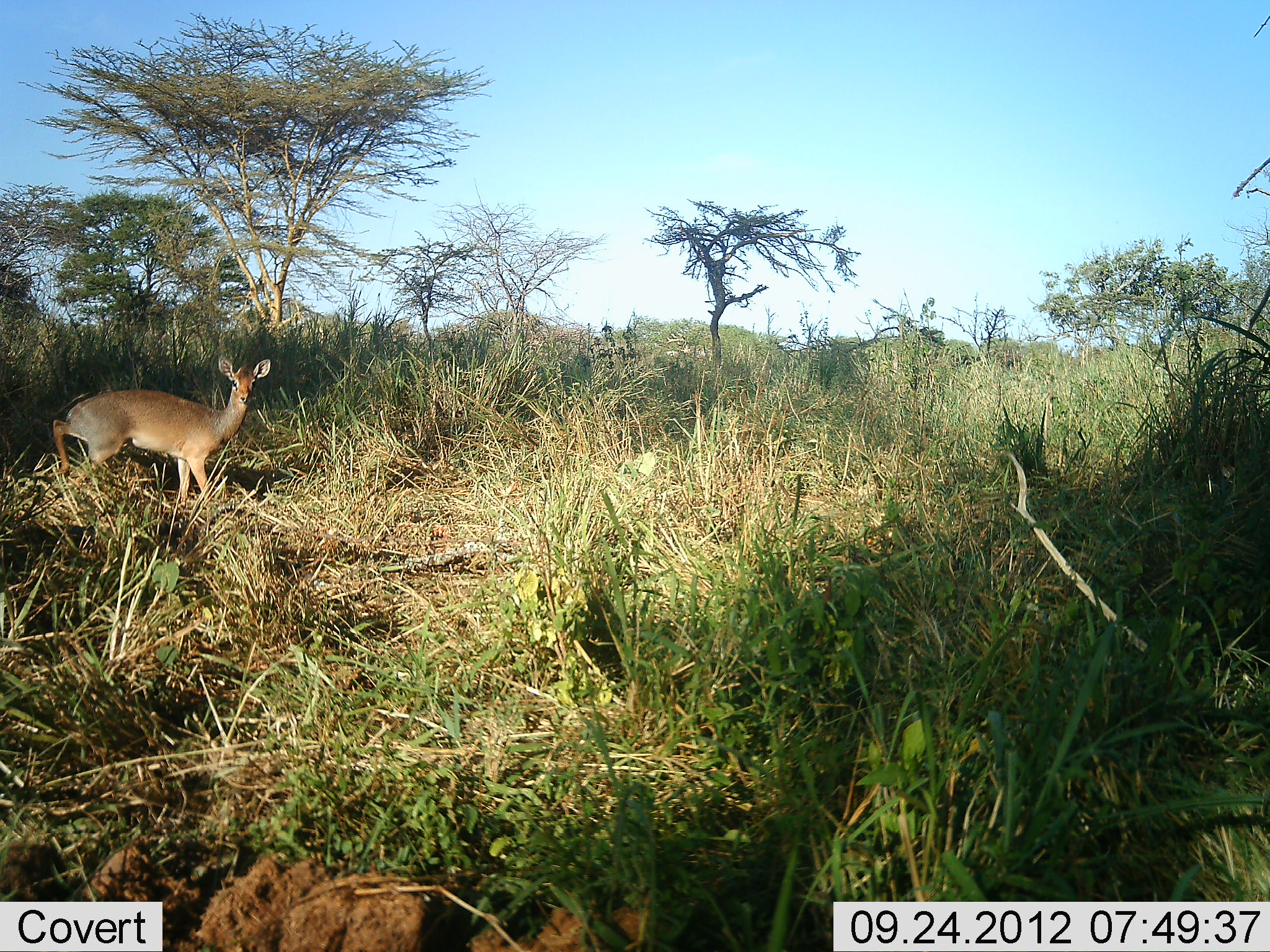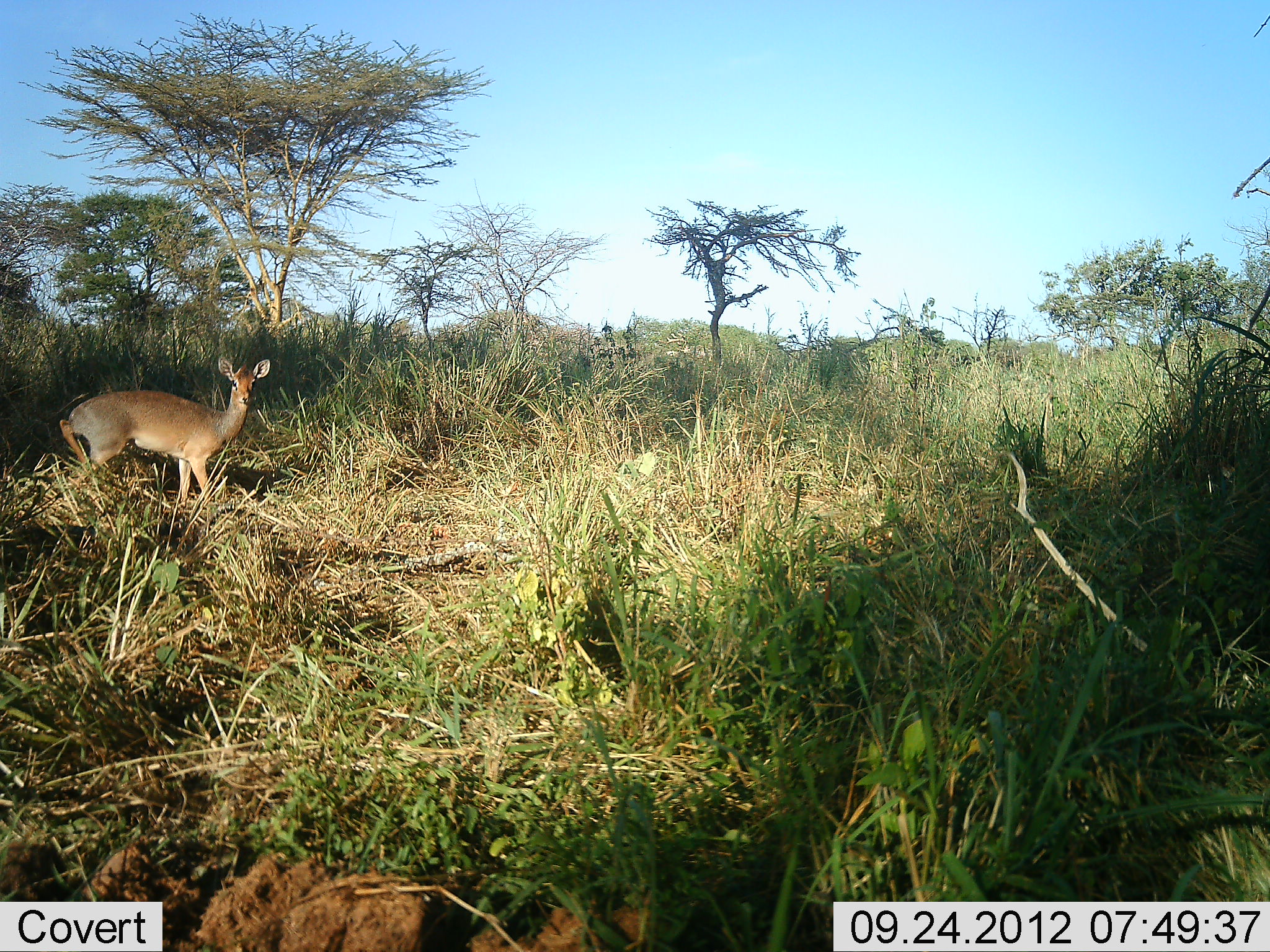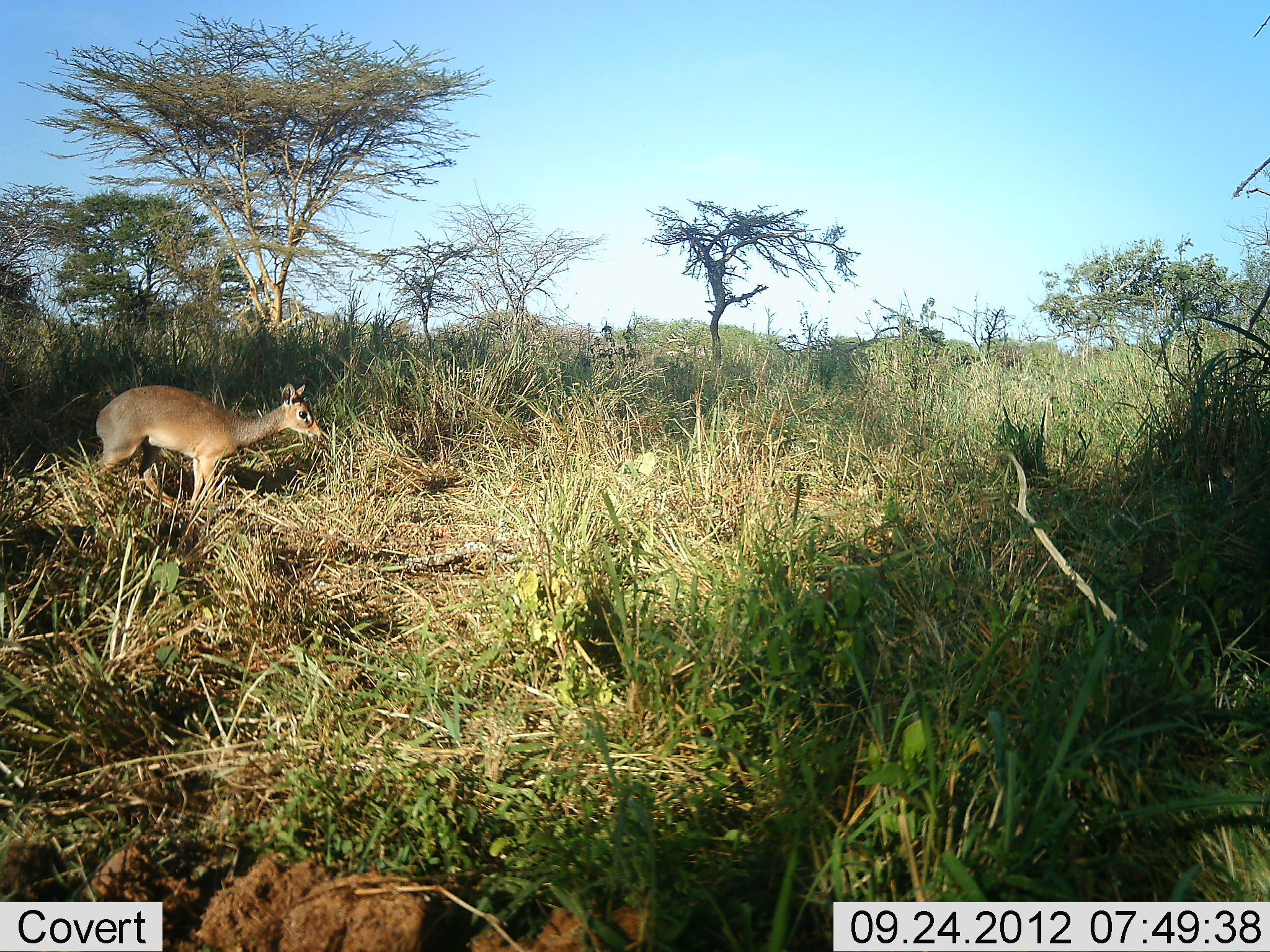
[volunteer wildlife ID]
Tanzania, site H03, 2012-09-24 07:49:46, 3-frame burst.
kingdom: Animalia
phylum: Chordata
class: Mammalia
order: Artiodactyla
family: Bovidae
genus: Madoqua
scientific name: Madoqua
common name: dikdik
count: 1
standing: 50%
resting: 0%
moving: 50%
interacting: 0%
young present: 0%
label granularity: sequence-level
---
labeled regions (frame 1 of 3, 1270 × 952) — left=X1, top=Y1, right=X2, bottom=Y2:
animal: left=52, top=354, right=272, bottom=511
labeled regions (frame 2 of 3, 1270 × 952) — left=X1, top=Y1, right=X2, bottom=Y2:
animal: left=52, top=354, right=272, bottom=511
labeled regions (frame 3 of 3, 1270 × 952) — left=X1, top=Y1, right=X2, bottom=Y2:
animal: left=87, top=382, right=321, bottom=517